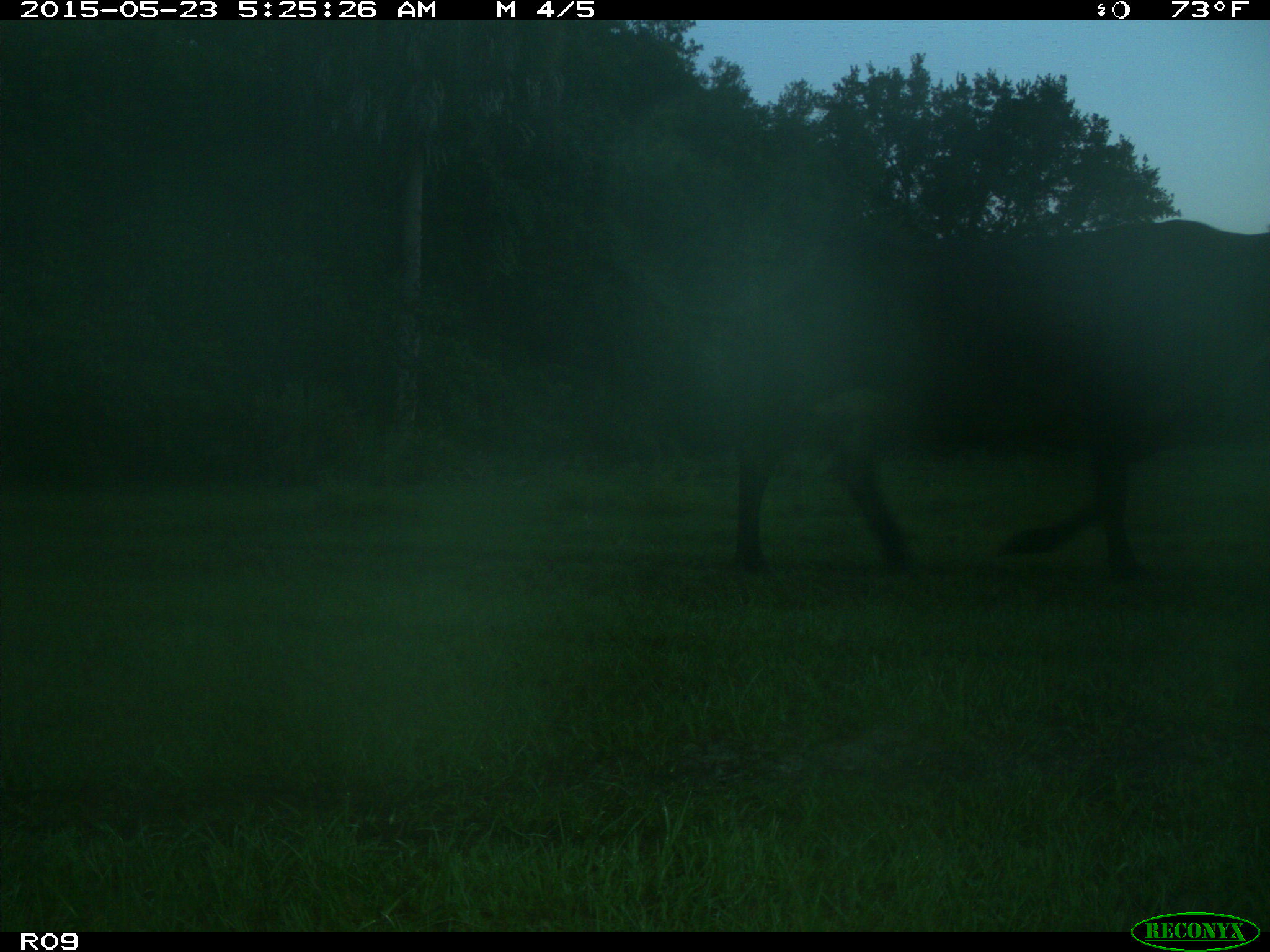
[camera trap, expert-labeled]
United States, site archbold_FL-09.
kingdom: Animalia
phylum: Chordata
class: Mammalia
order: Artiodactyla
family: Bovidae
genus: Bos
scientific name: Bos taurus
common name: domestic cow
Bos taurus (domestic cow).